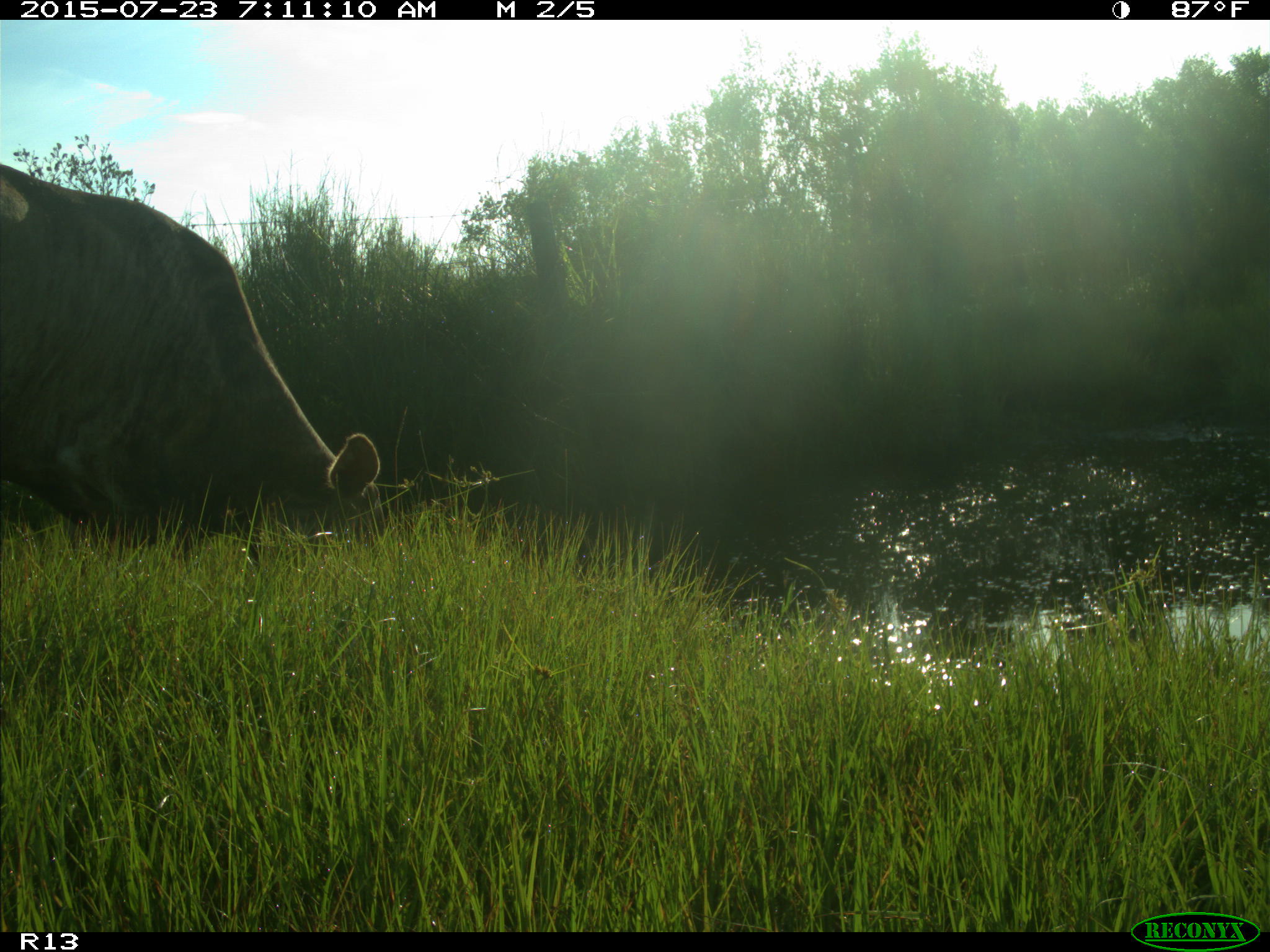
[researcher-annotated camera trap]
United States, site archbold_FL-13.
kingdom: Animalia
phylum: Chordata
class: Mammalia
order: Artiodactyla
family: Bovidae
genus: Bos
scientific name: Bos taurus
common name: domestic cow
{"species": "Bos taurus (domestic cow)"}